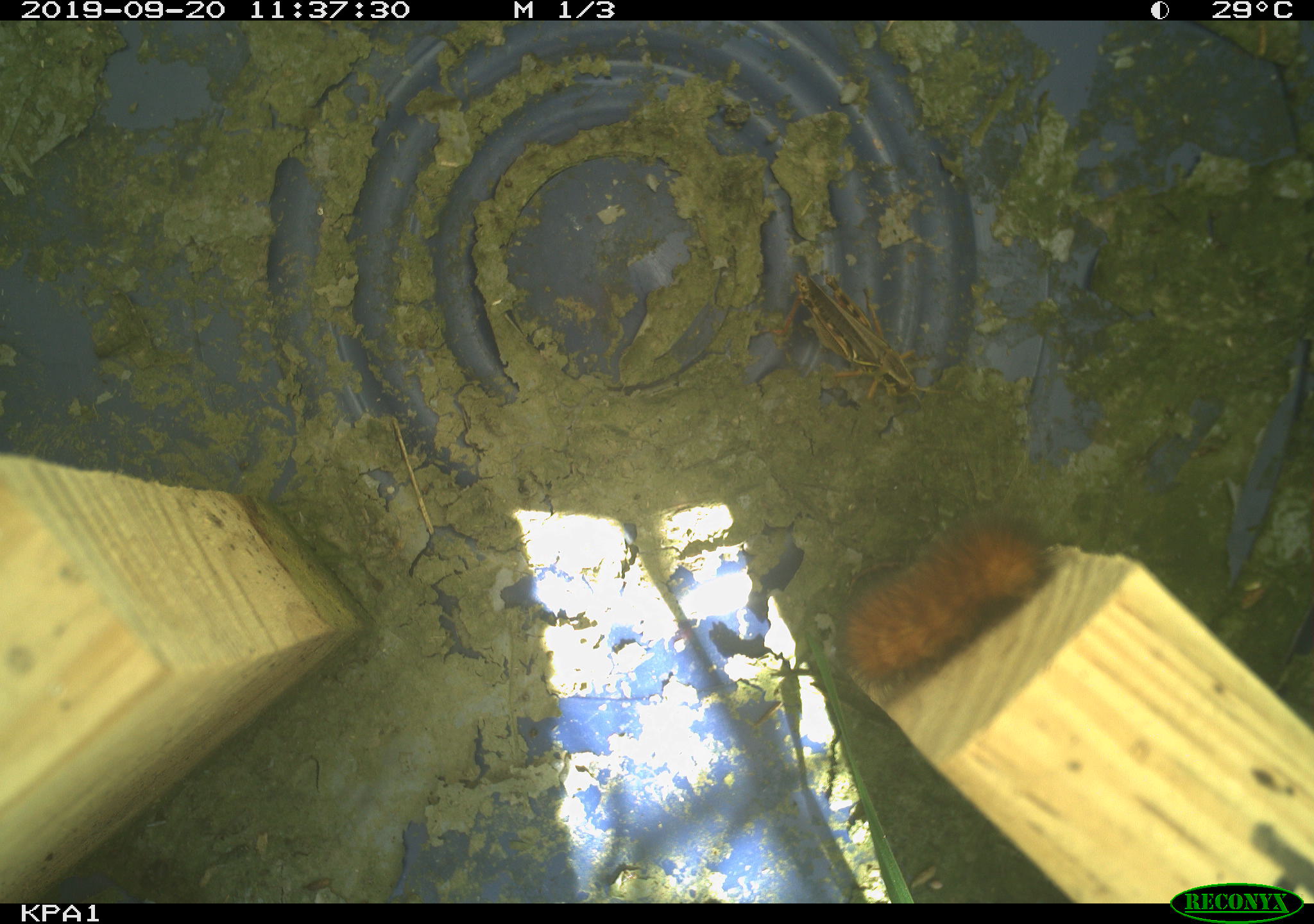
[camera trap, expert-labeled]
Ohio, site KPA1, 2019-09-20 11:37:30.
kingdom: Animalia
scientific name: Animalia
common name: animal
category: invertebrate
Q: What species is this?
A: Invertebrate (animal) (Animalia).